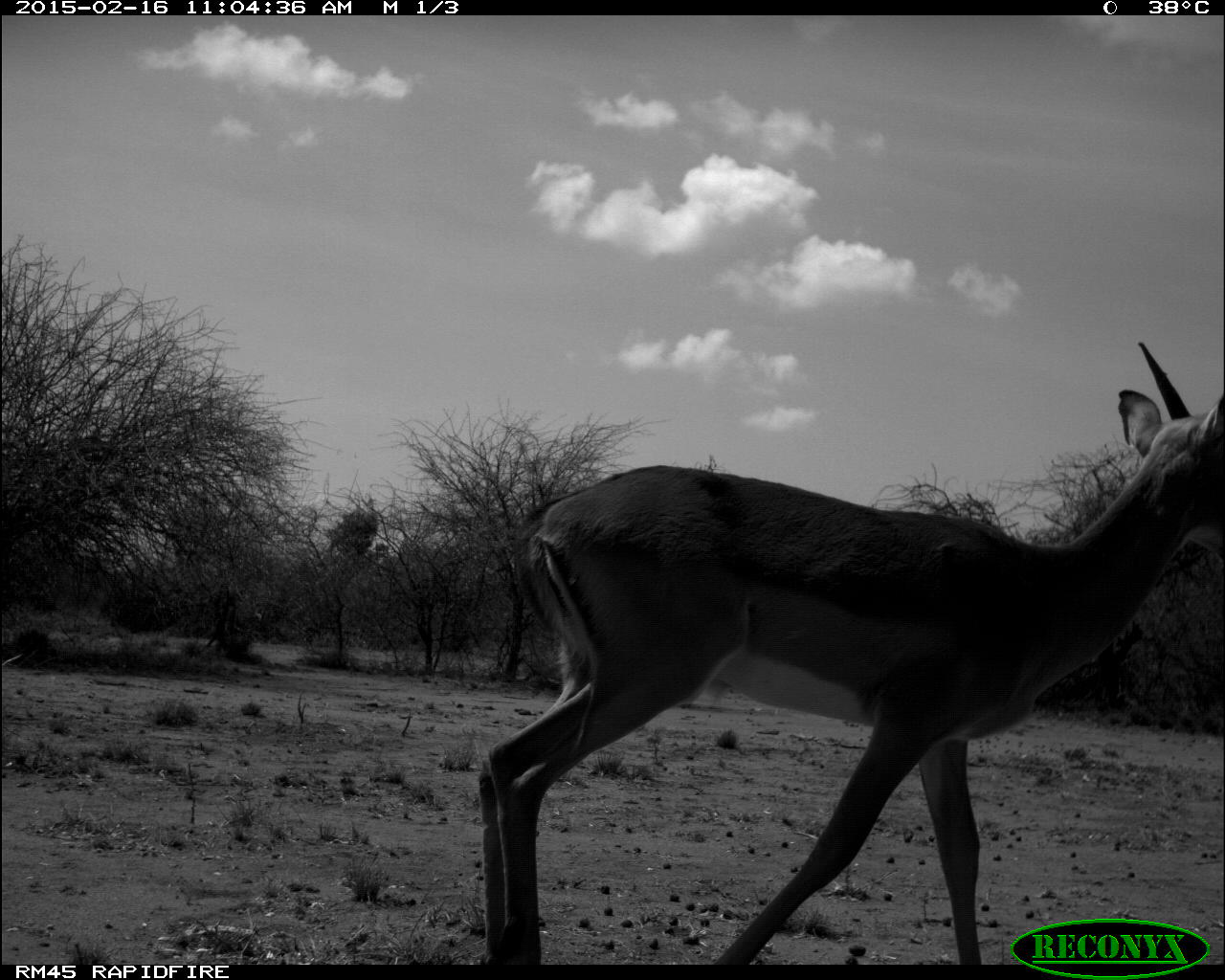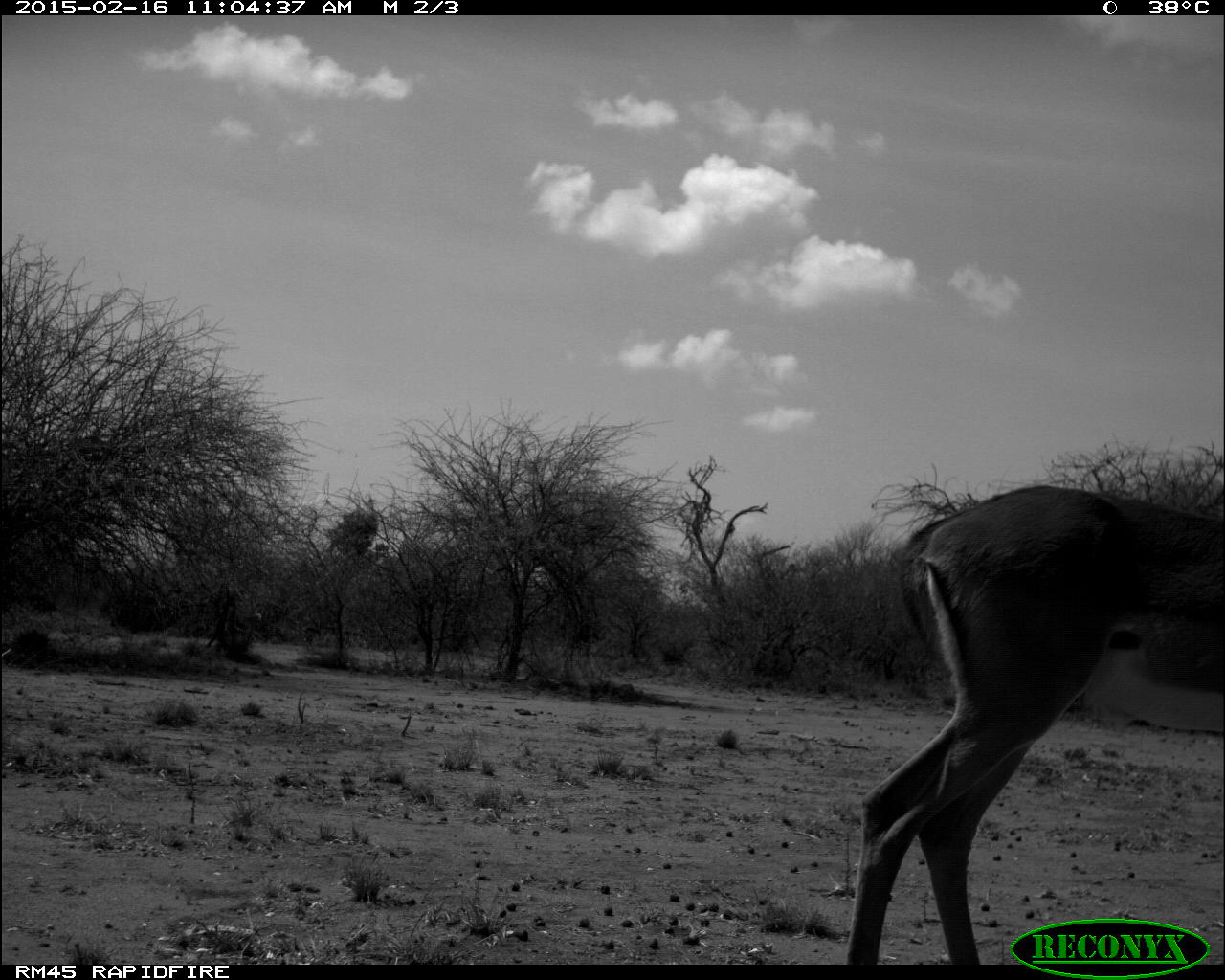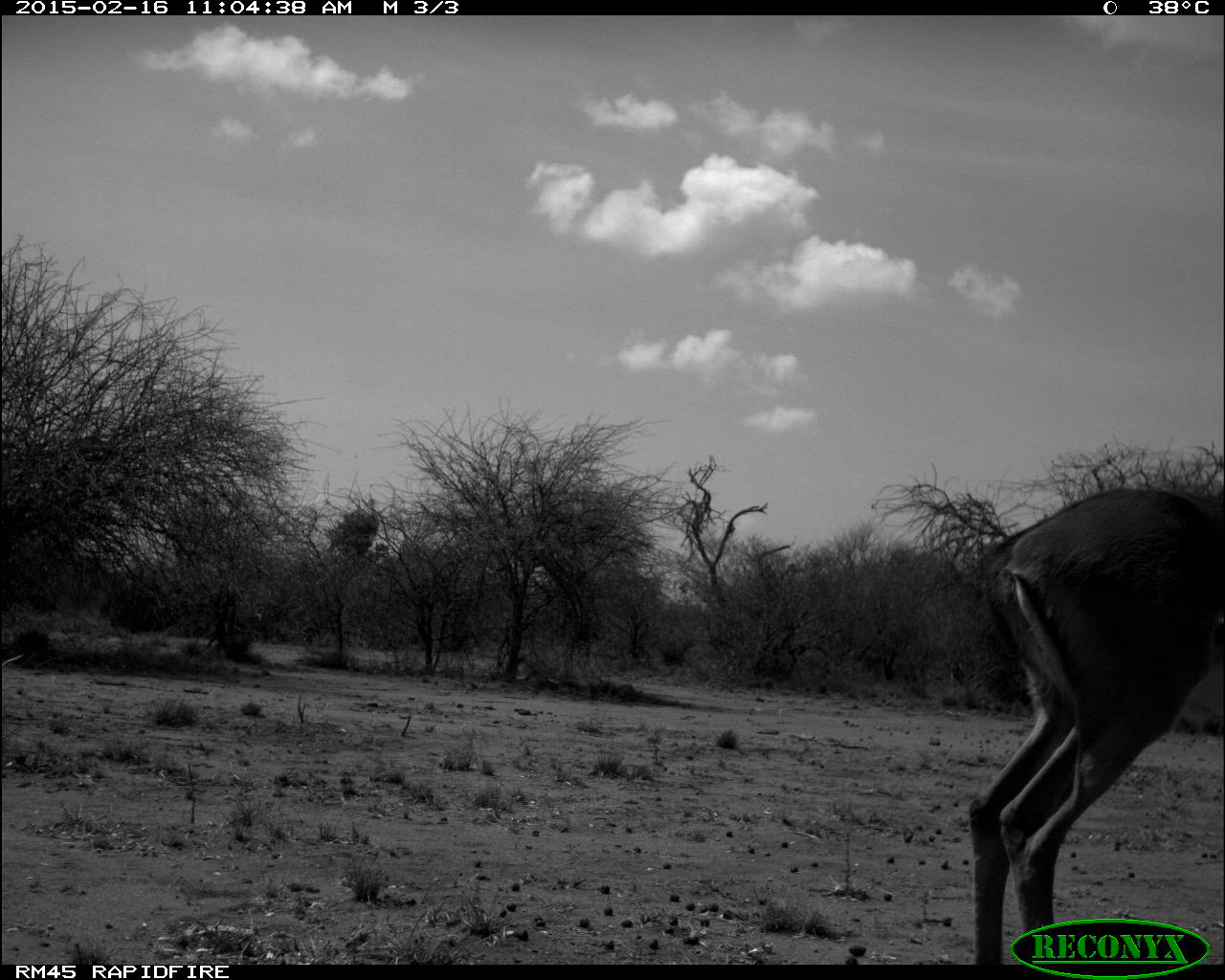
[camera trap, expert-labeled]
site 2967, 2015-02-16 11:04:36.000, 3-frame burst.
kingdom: Animalia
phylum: Chordata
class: Mammalia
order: Artiodactyla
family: Bovidae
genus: Aepyceros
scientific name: Aepyceros melampus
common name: impala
Aepyceros melampus (impala), count 1.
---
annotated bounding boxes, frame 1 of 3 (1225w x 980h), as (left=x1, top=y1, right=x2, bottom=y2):
aepyceros melampus: (left=465, top=341, right=1224, bottom=965)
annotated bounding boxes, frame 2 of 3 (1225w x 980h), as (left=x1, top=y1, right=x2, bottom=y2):
aepyceros melampus: (left=849, top=484, right=1222, bottom=961)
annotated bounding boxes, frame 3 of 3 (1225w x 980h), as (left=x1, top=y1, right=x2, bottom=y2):
aepyceros melampus: (left=966, top=484, right=1220, bottom=959)